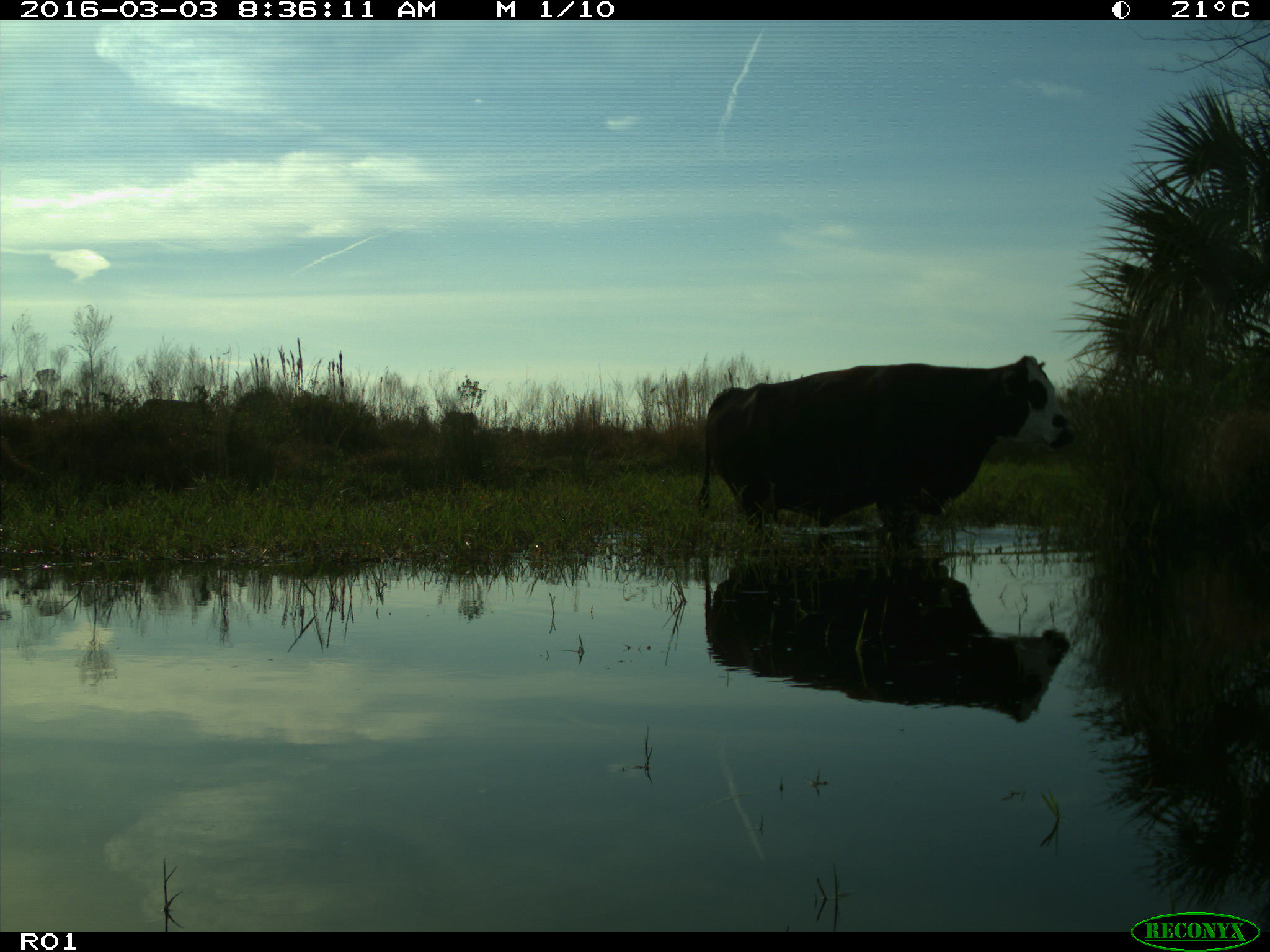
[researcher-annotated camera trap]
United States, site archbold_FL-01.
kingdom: Animalia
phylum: Chordata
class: Mammalia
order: Artiodactyla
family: Bovidae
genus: Bos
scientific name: Bos taurus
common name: domestic cow